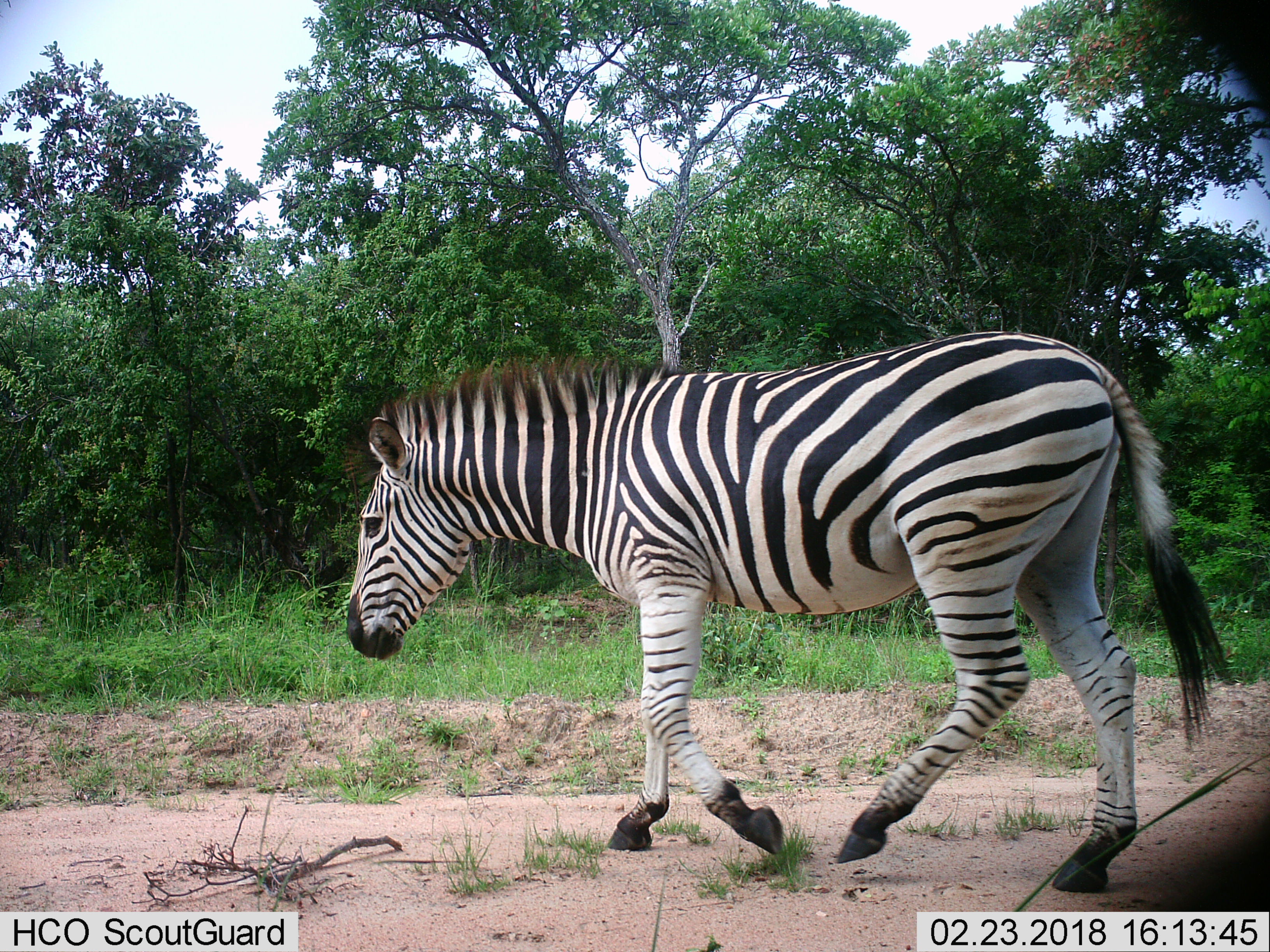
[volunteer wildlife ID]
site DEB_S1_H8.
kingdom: Animalia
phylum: Chordata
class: Mammalia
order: Perissodactyla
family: Equidae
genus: Equus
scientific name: Equus quagga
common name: plains zebra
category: zebraplains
Zebraplains (plains zebra) (Equus quagga), count 1. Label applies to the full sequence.